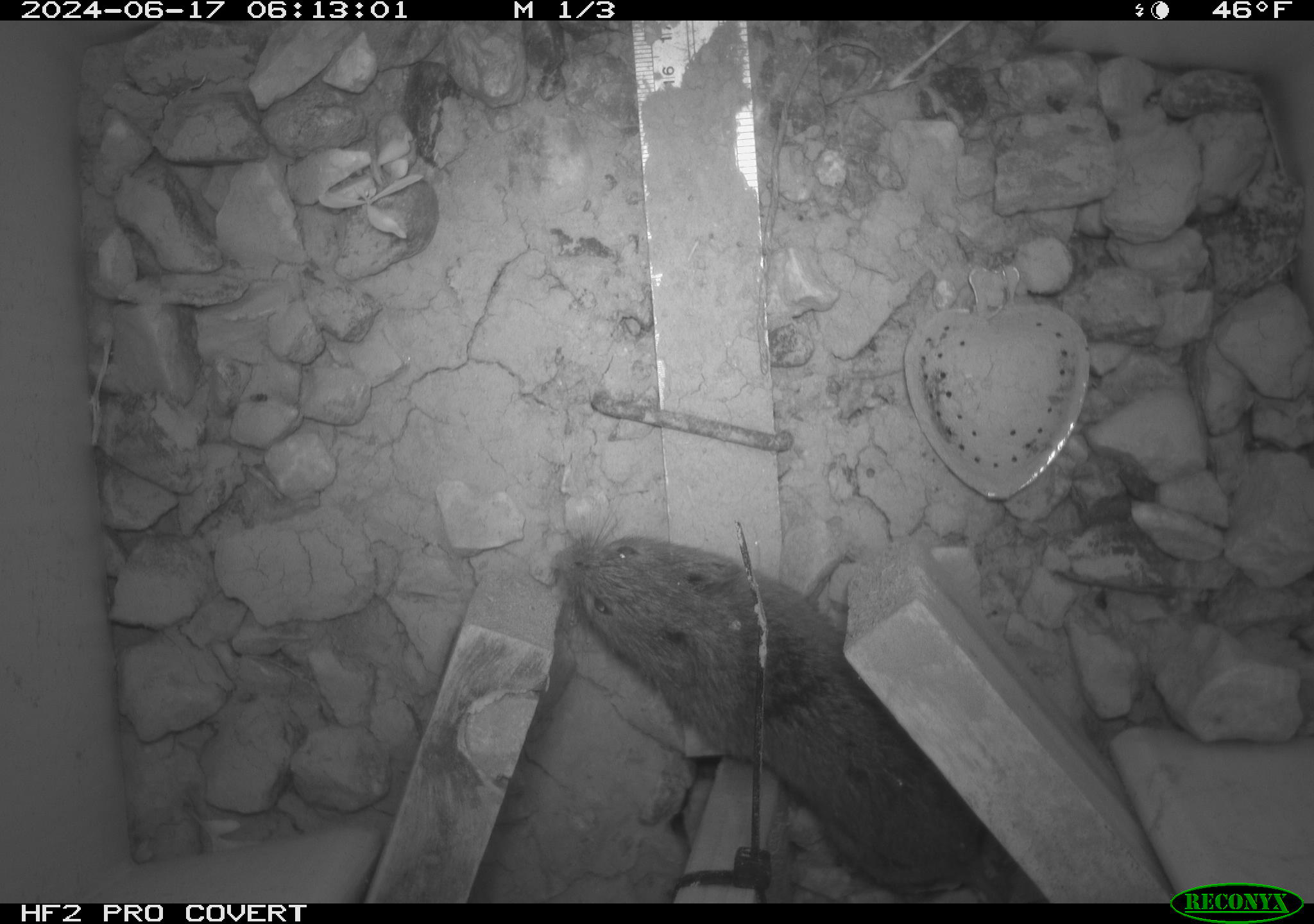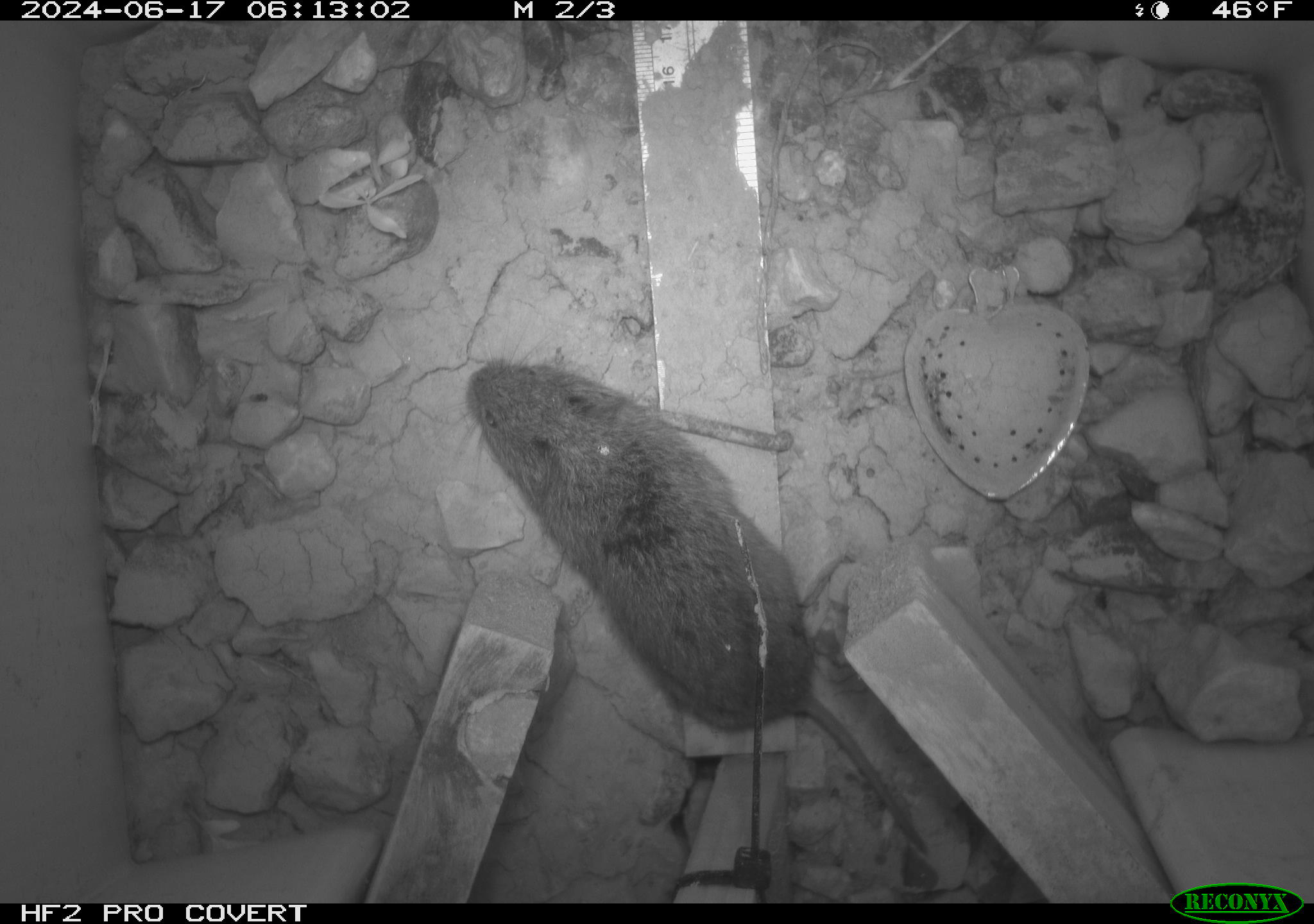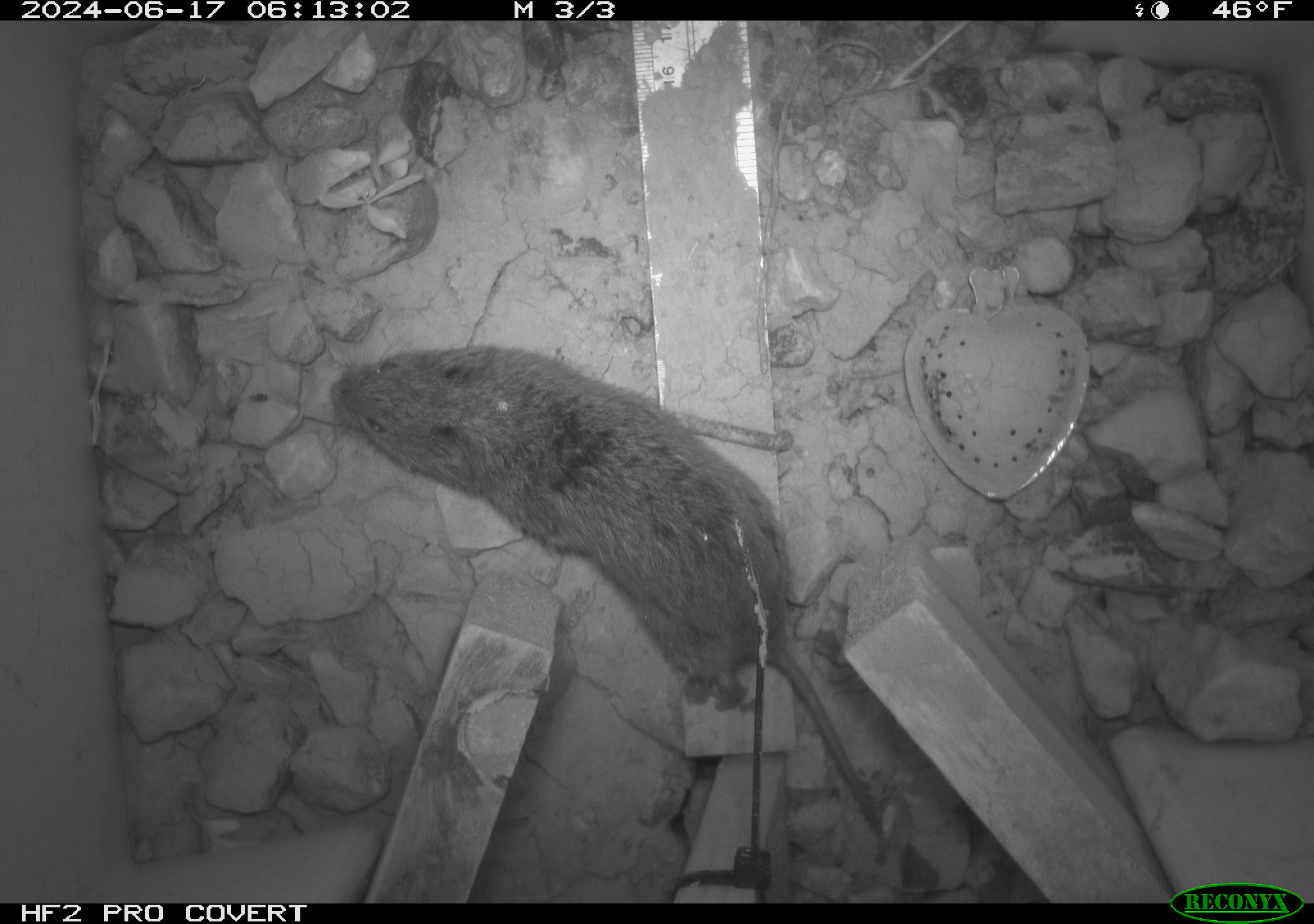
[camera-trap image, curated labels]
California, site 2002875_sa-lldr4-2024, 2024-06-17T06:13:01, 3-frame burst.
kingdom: Animalia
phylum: Chordata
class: Mammalia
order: Rodentia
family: Cricetidae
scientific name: Arvicolinae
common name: voles, lemmings, and muskrats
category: arvicolinae subfamily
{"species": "arvicolinae subfamily (voles, lemmings, and muskrats) (Arvicolinae)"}